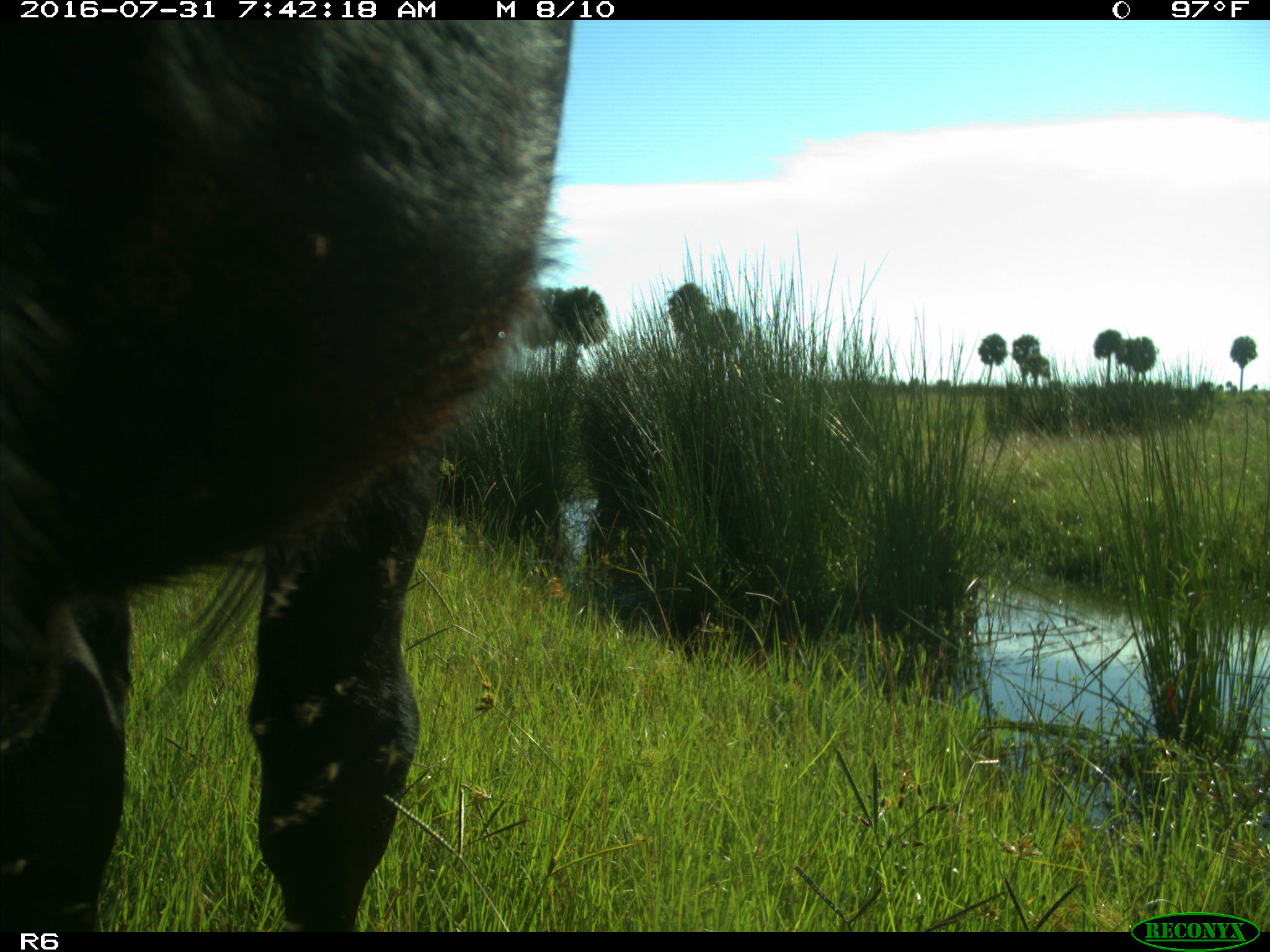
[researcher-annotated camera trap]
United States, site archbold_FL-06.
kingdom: Animalia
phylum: Chordata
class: Mammalia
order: Artiodactyla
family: Bovidae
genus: Bos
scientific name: Bos taurus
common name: domestic cow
Bos taurus (domestic cow).